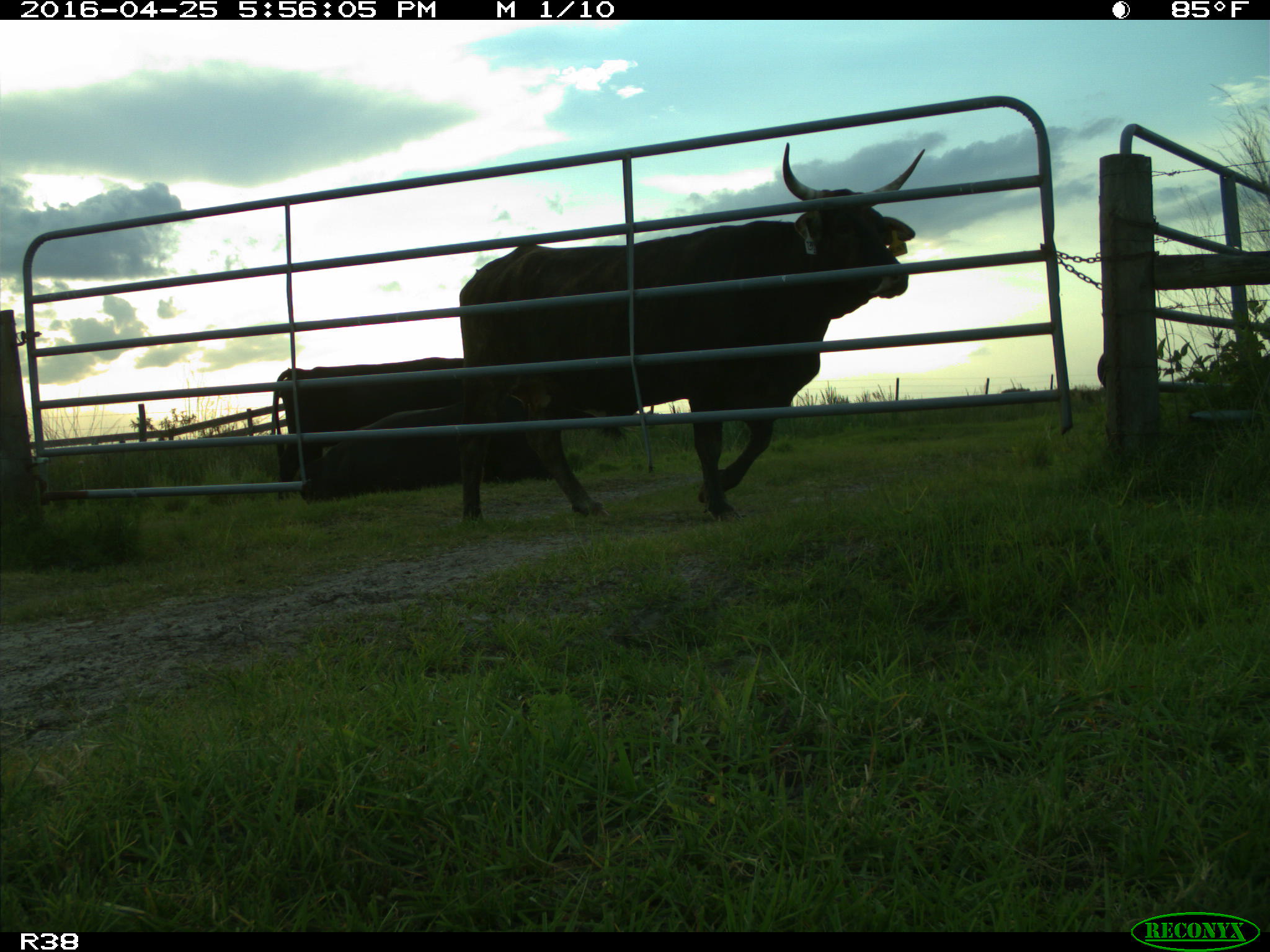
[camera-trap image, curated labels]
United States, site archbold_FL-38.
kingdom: Animalia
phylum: Chordata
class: Mammalia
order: Artiodactyla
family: Bovidae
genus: Bos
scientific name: Bos taurus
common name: domestic cow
Bos taurus (domestic cow).